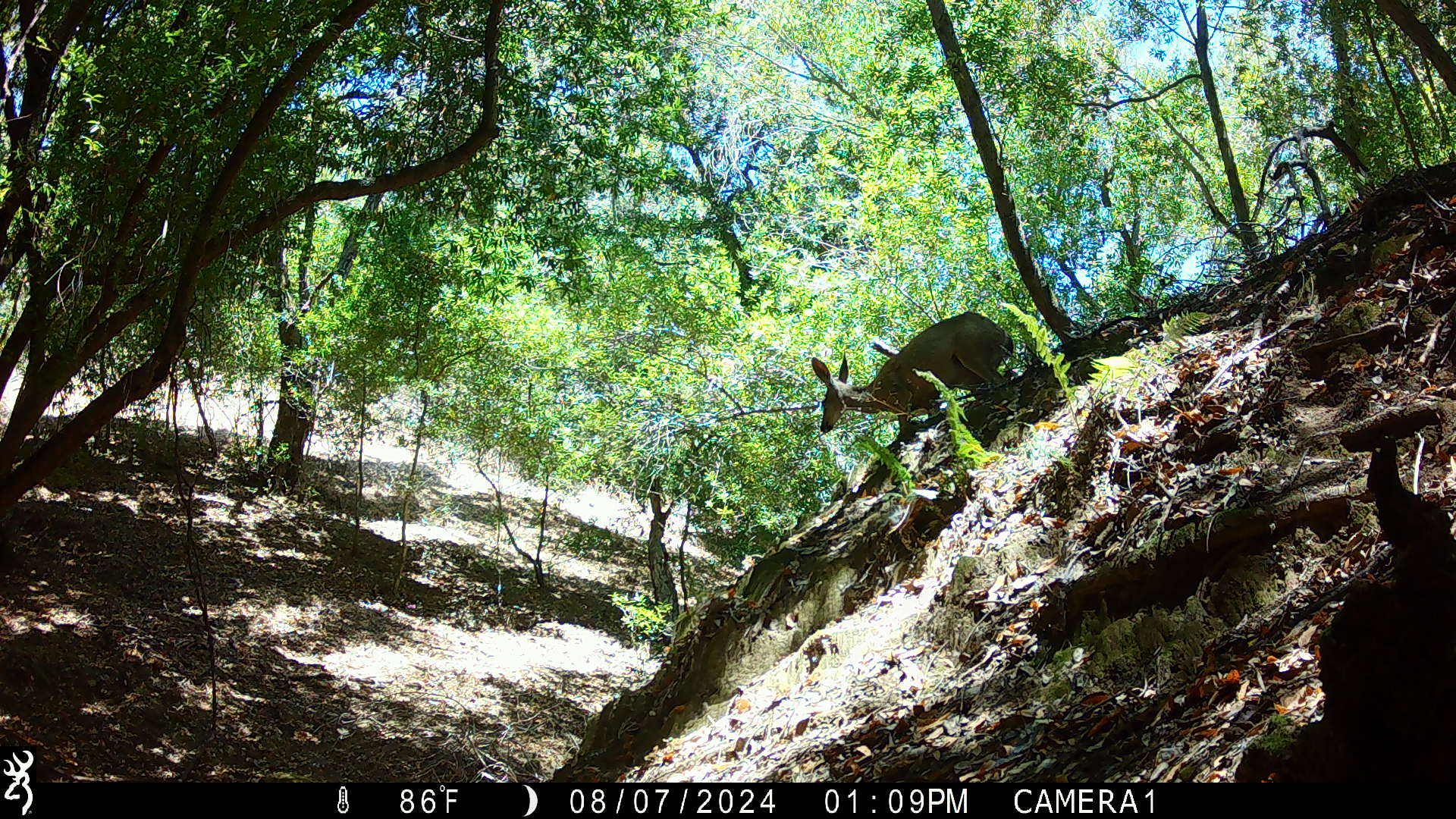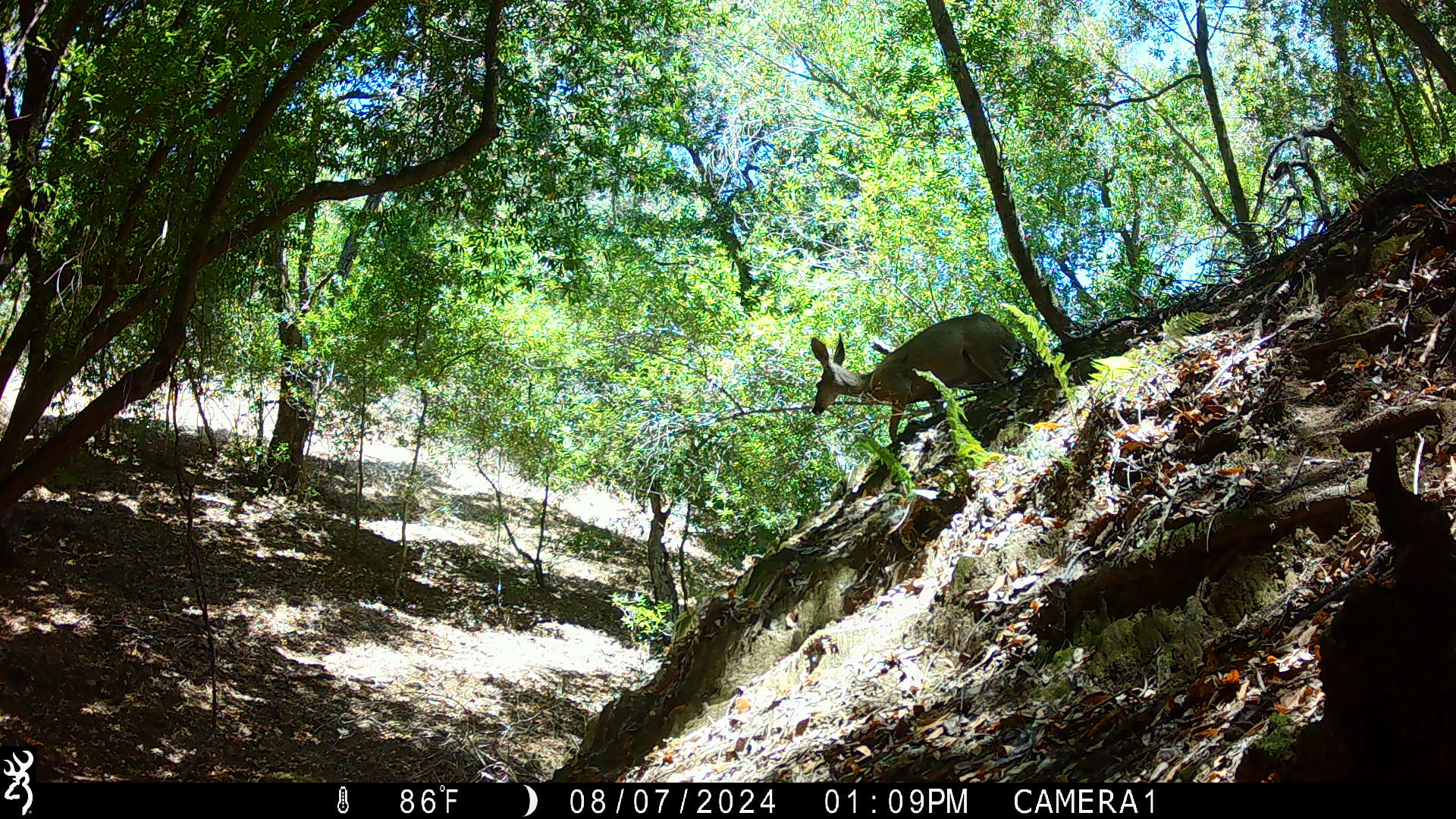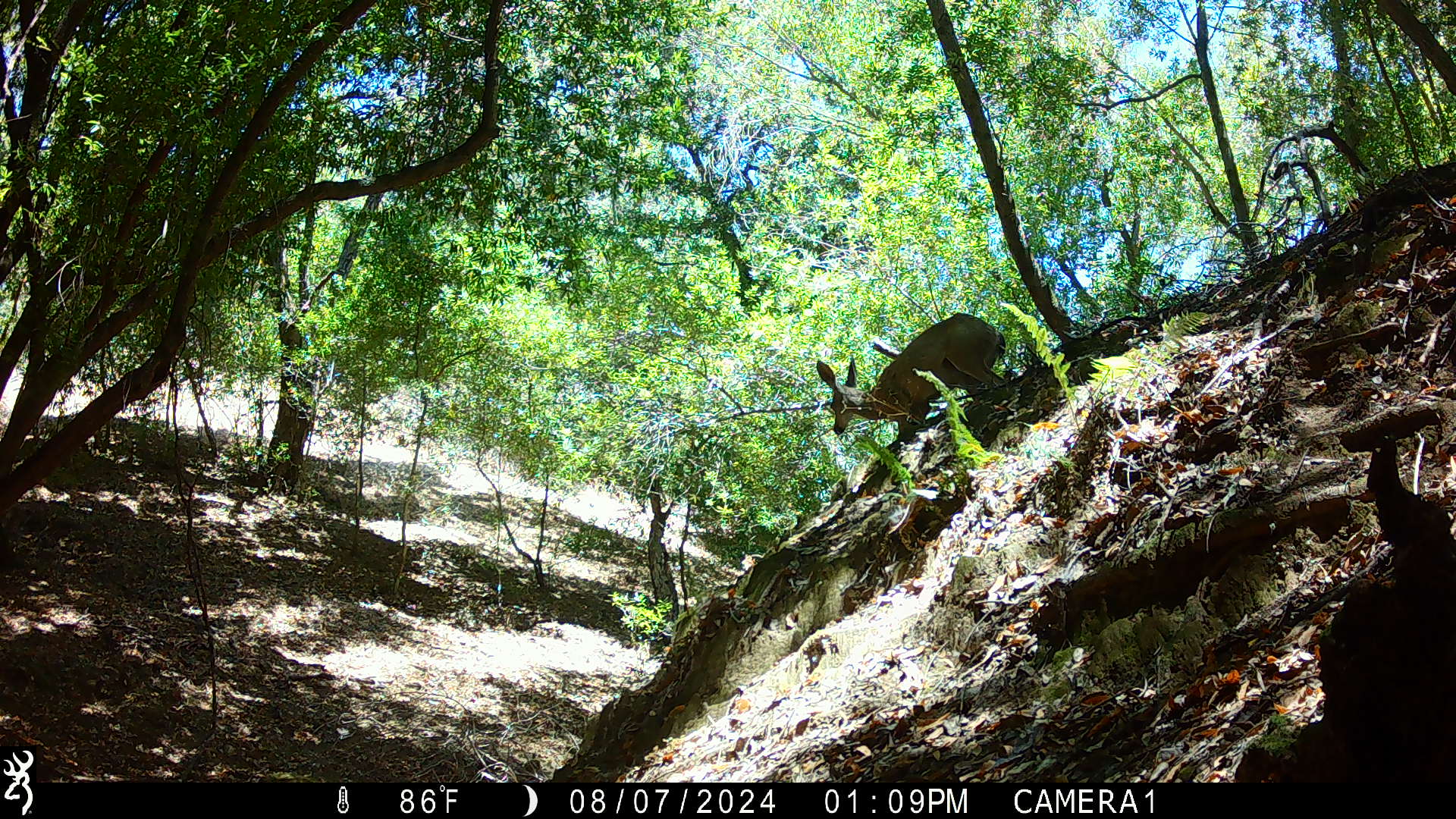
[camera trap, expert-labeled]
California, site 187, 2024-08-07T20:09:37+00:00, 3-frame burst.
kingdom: Animalia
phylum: Chordata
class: Mammalia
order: Artiodactyla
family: Cervidae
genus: Odocoileus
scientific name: Odocoileus hemionus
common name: mule deer